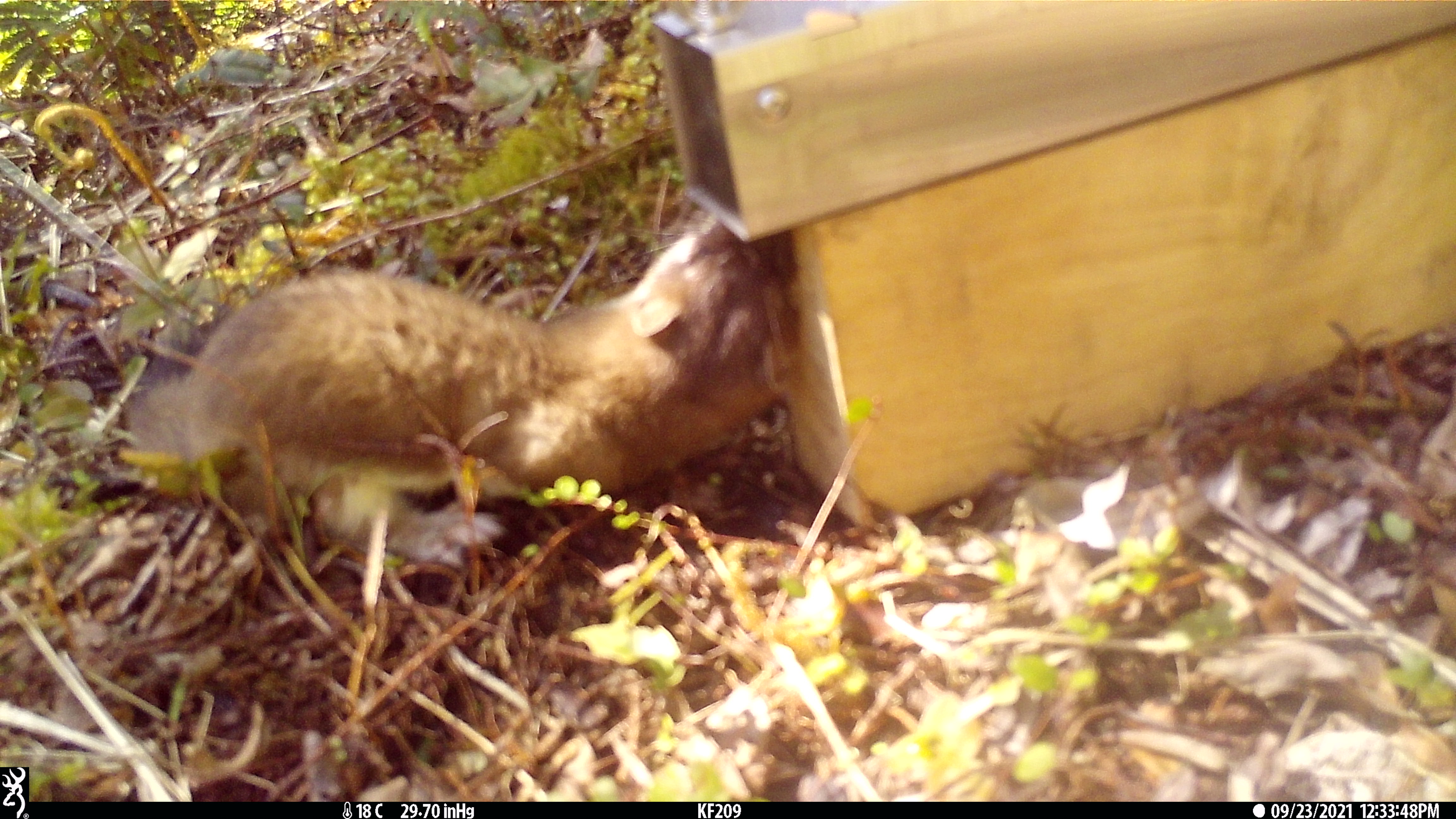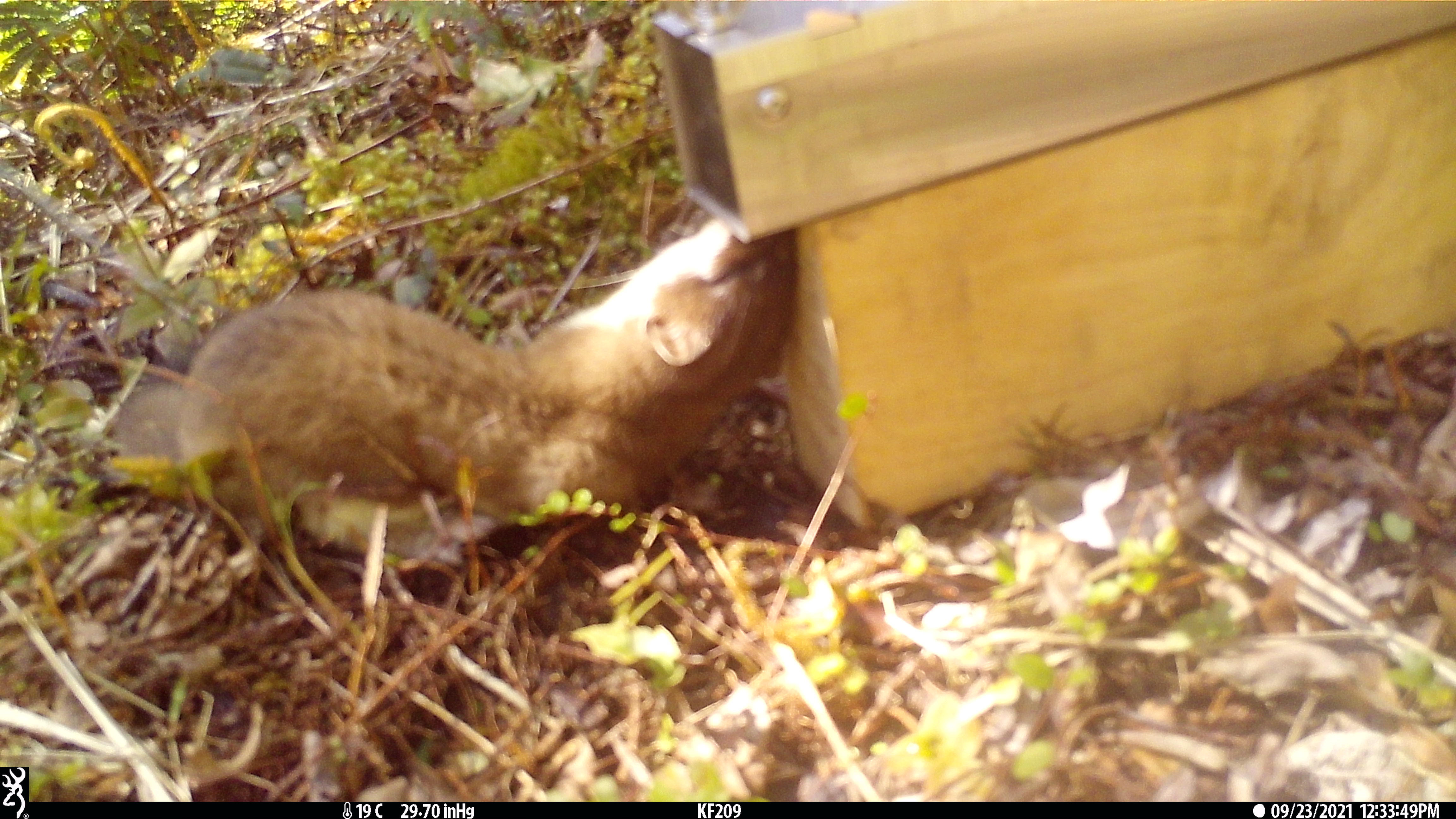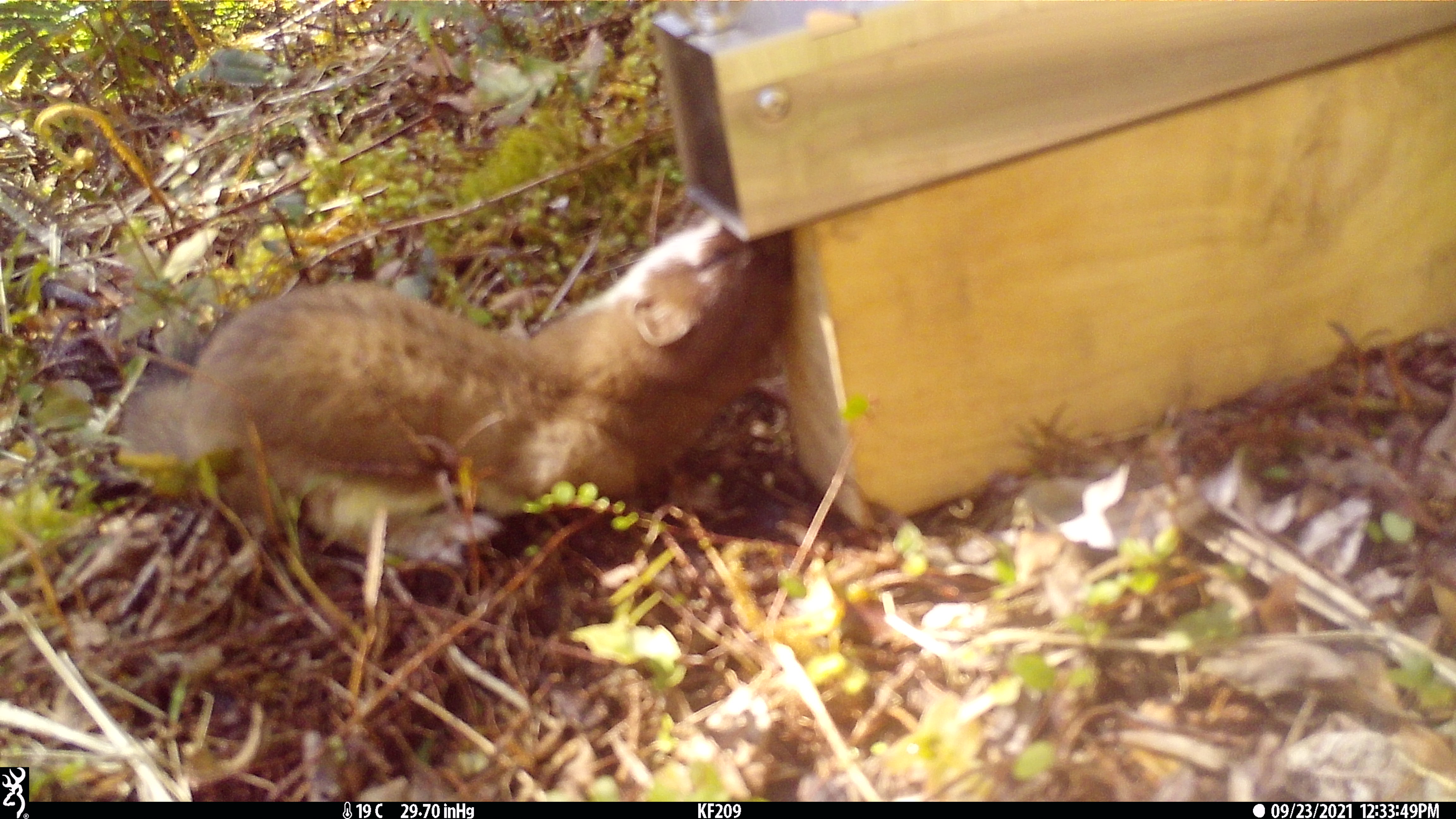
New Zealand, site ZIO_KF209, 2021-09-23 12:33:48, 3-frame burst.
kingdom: Animalia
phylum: Chordata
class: Mammalia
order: Carnivora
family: Mustelidae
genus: Mustela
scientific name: Mustela erminea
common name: stoat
Stoat (Mustela erminea).